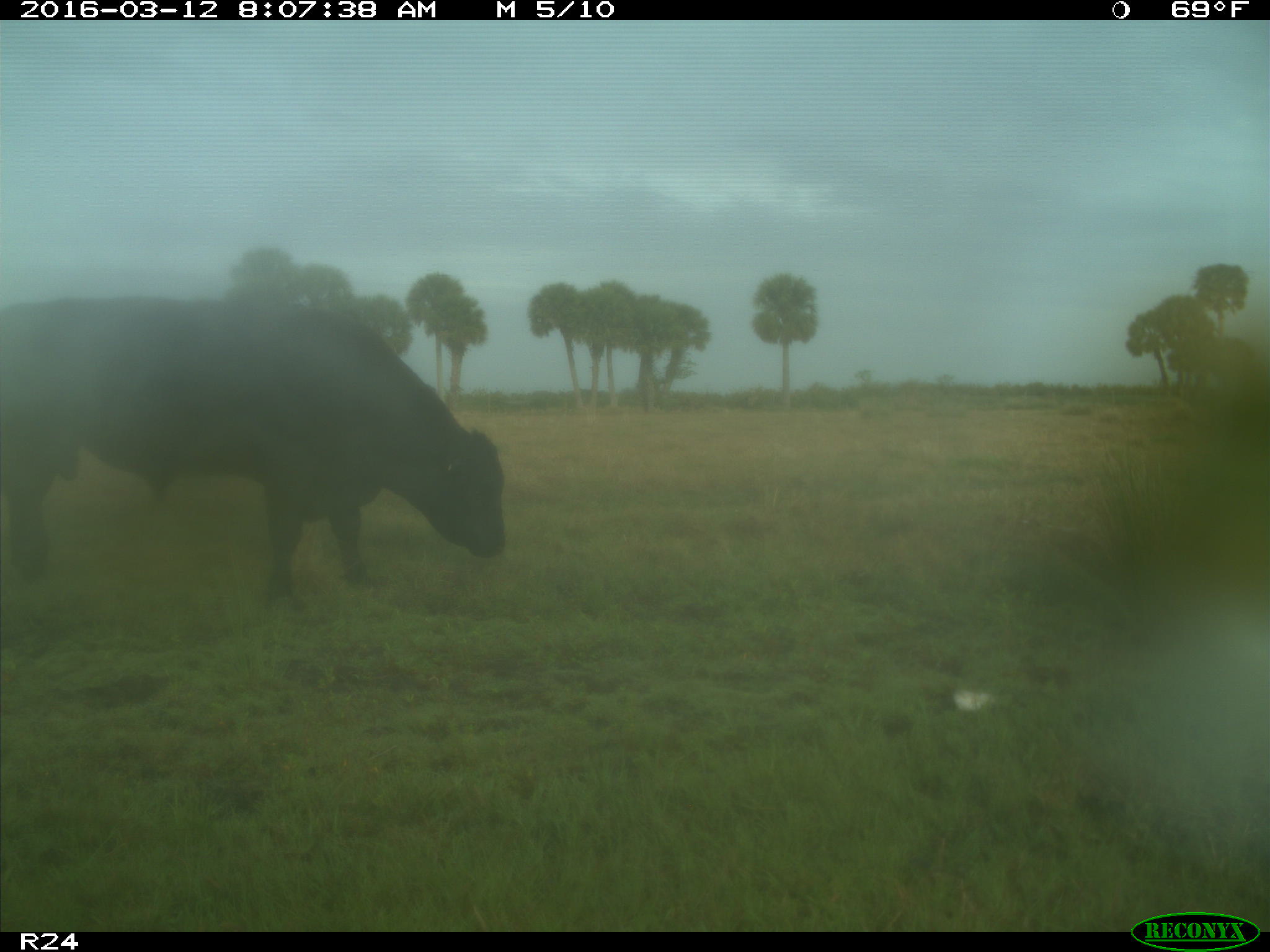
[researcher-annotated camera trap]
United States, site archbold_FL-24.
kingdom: Animalia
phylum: Chordata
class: Mammalia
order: Artiodactyla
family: Bovidae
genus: Bos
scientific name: Bos taurus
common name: domestic cow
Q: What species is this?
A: Bos taurus (domestic cow).